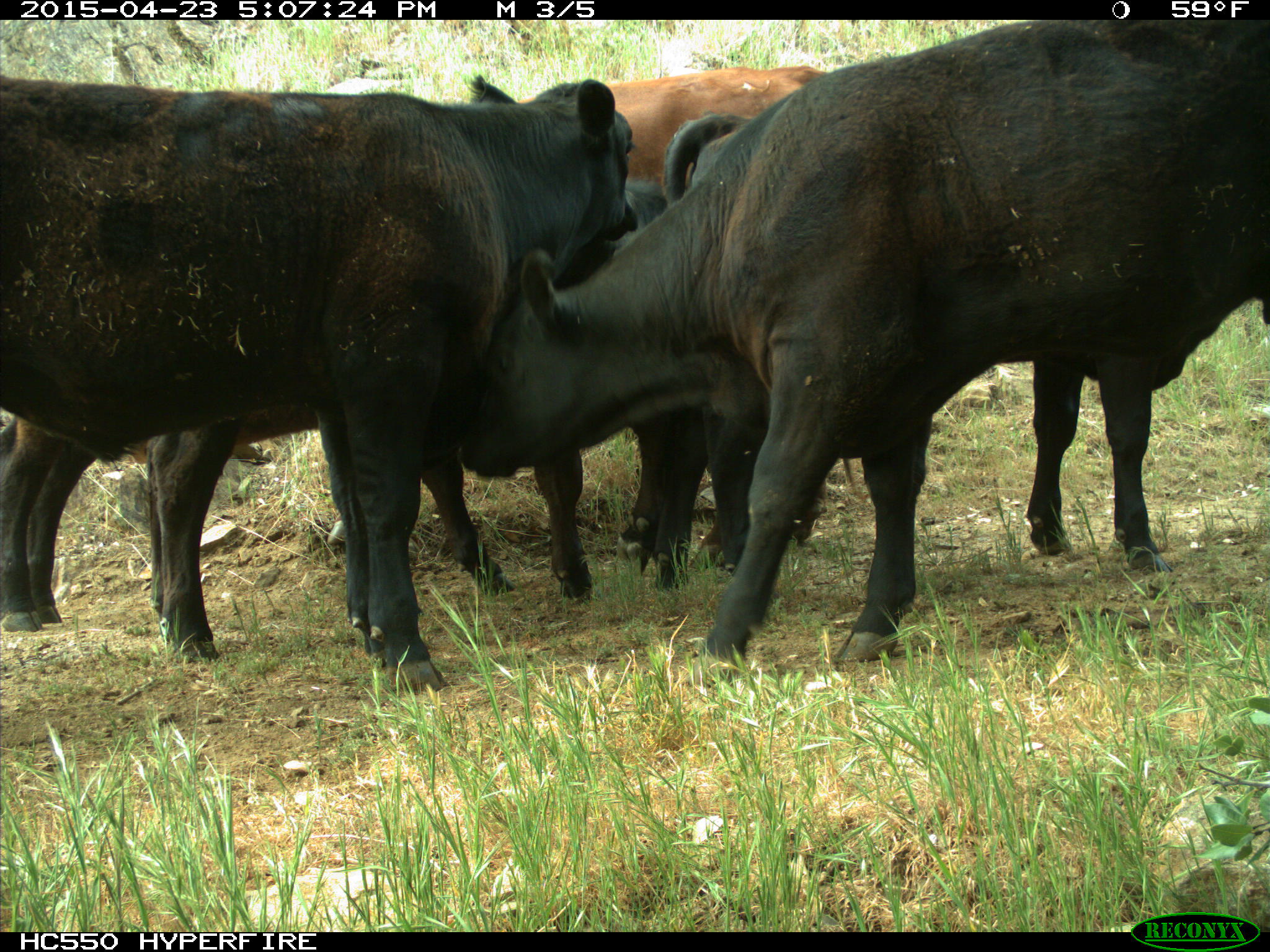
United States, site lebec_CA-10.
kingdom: Animalia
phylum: Chordata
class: Mammalia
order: Artiodactyla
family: Bovidae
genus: Bos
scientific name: Bos taurus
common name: domestic cow